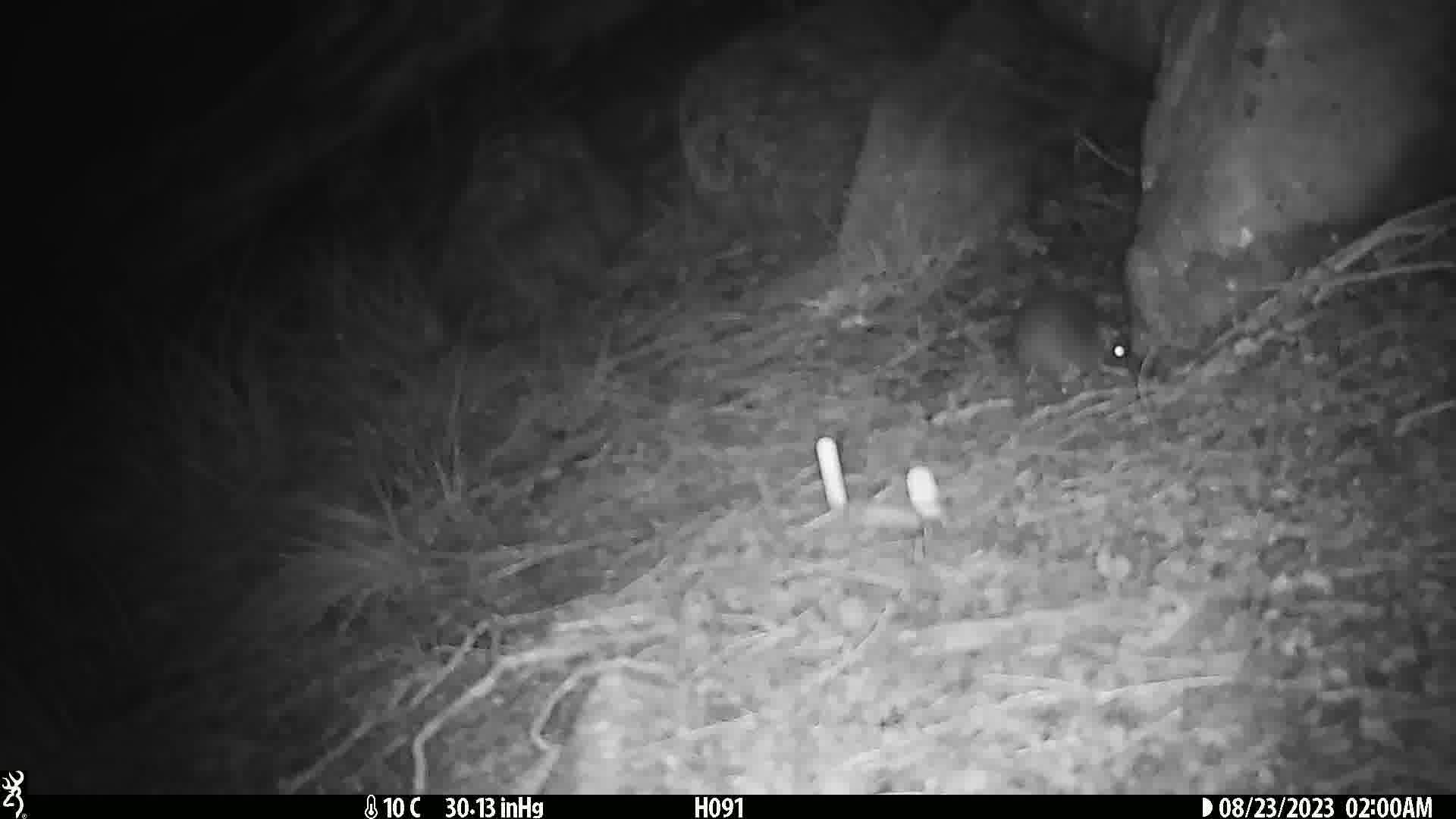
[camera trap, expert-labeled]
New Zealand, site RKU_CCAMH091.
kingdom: Animalia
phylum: Chordata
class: Mammalia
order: Rodentia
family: Muridae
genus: Rattus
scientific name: Rattus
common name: rat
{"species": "rat (Rattus)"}